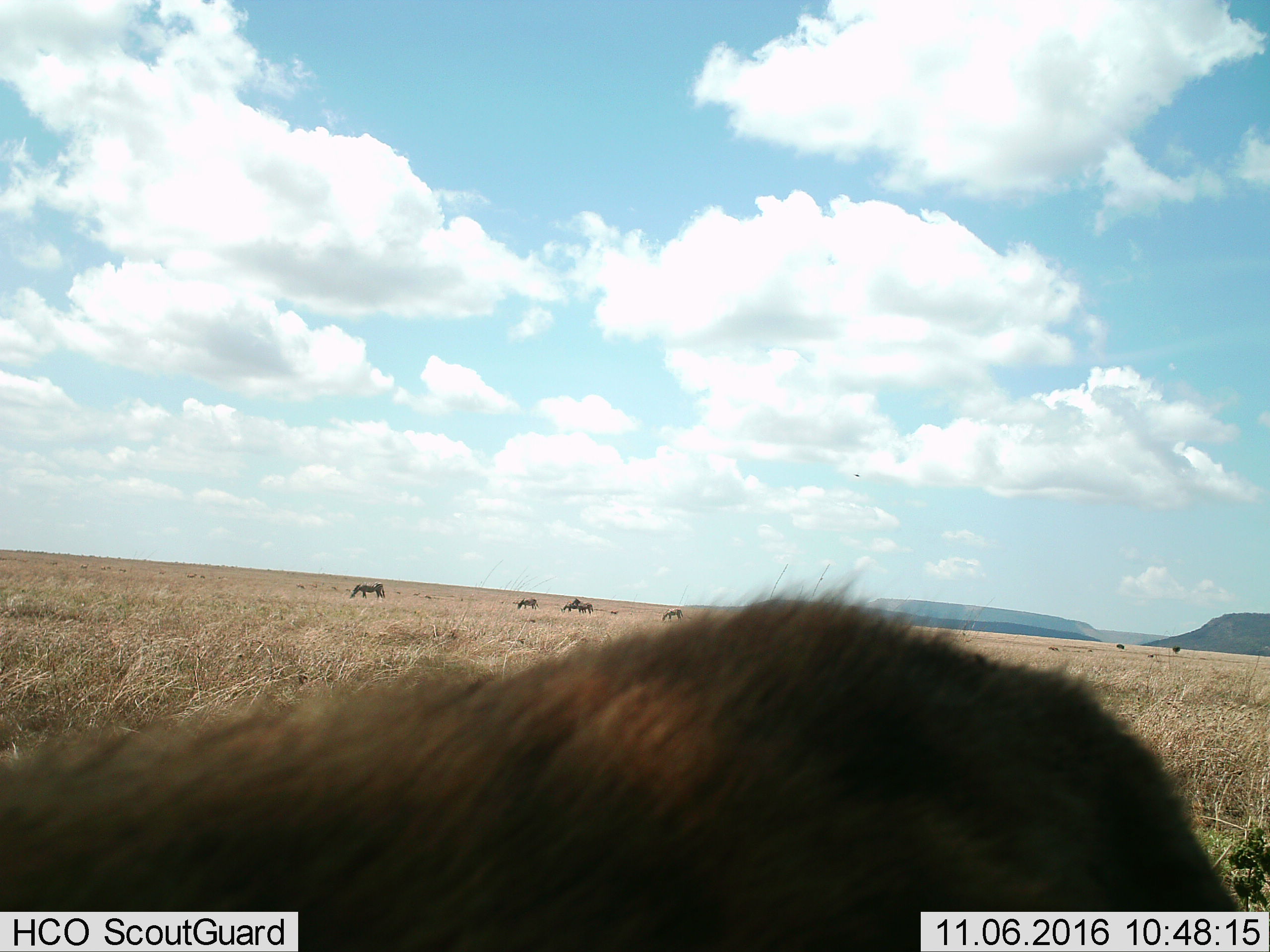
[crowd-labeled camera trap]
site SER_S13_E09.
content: unidentified animal